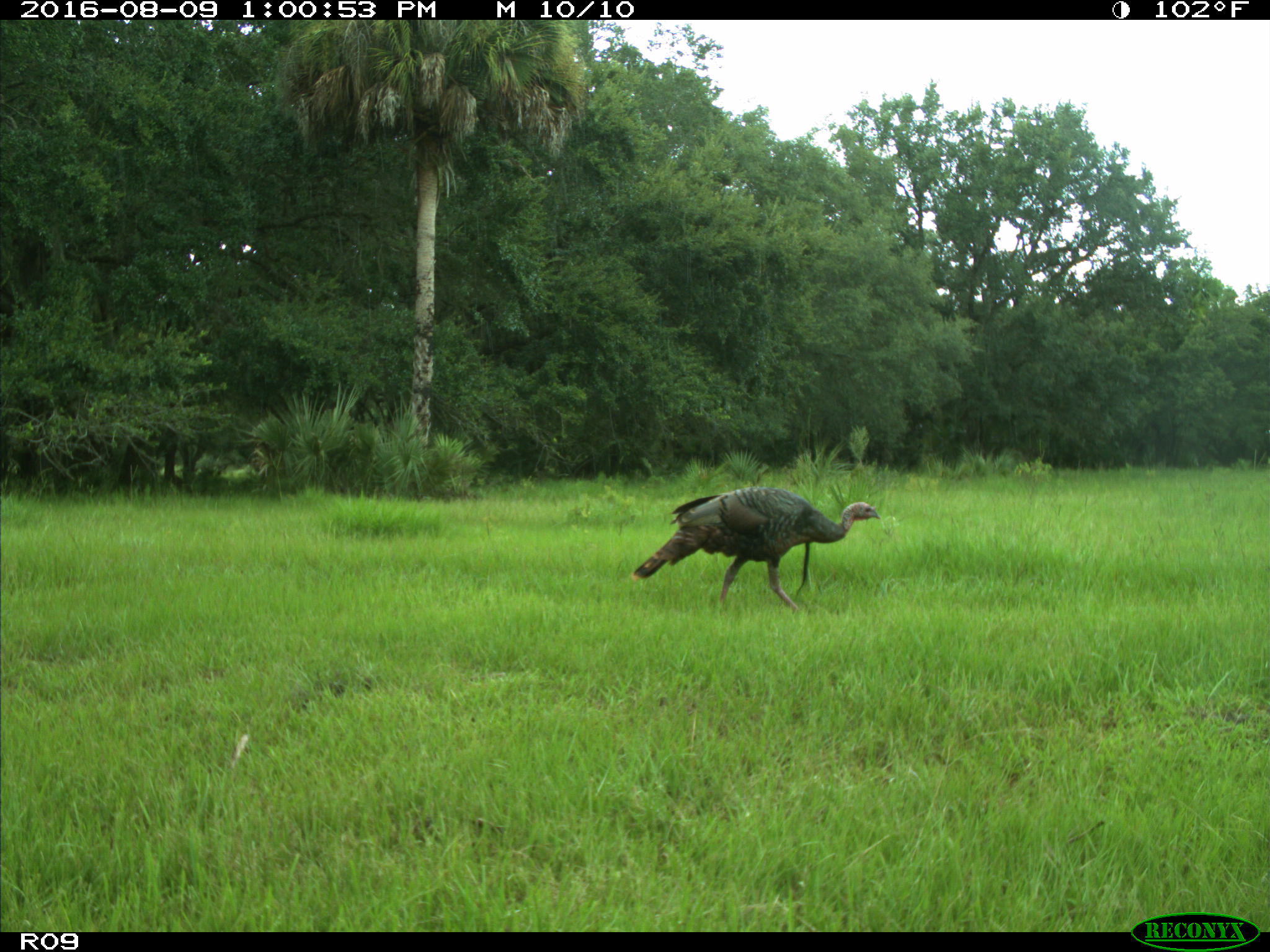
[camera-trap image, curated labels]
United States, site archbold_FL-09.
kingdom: Animalia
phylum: Chordata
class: Aves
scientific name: Aves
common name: birds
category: unidentified bird